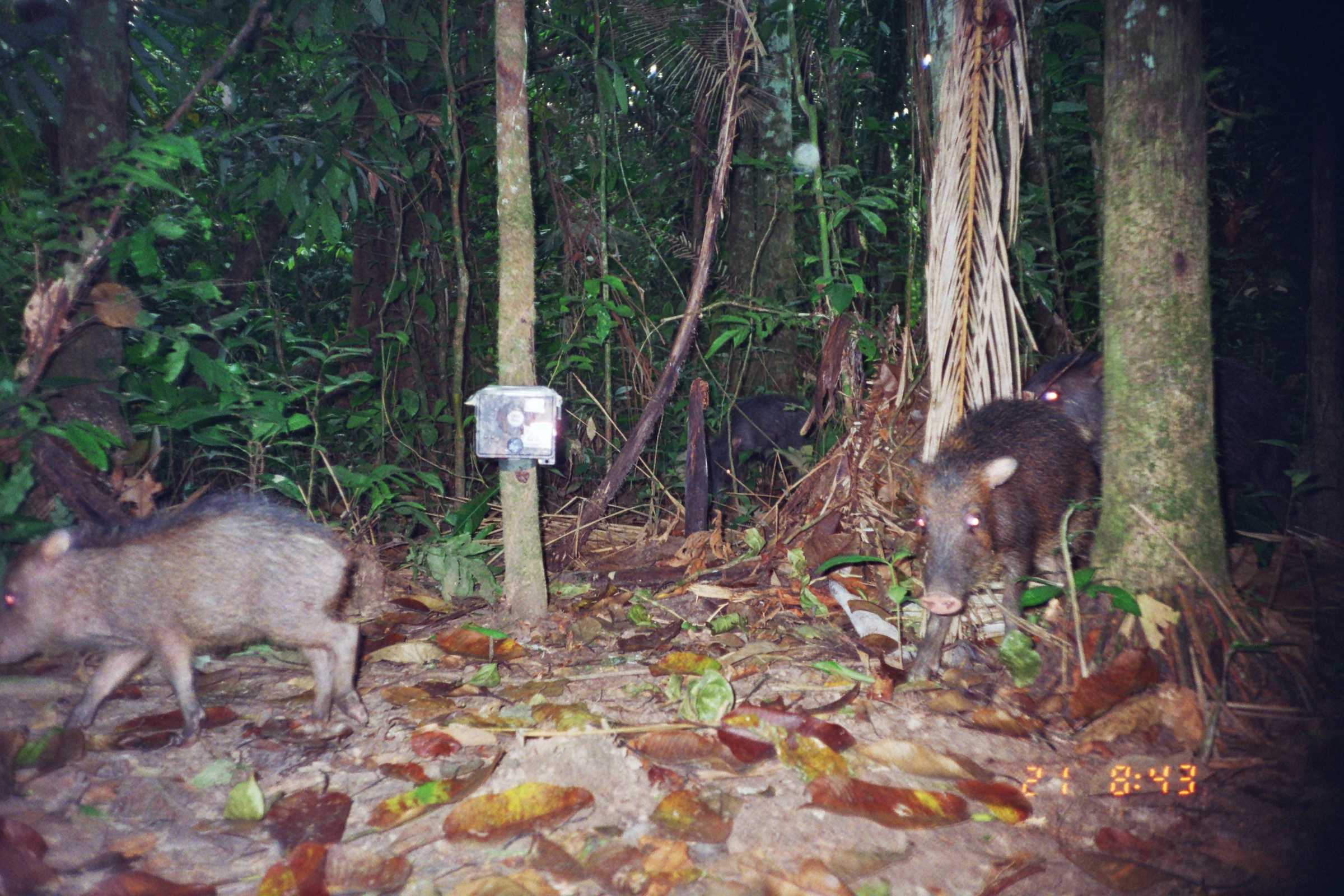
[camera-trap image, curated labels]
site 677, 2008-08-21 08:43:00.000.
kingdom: Animalia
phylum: Chordata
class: Mammalia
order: Artiodactyla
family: Tayassuidae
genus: Tayassu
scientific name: Tayassu pecari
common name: white-lipped peccary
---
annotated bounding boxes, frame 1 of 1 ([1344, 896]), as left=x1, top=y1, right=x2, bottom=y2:
tayassu pecari: left=0, top=490, right=372, bottom=740; left=908, top=398, right=1100, bottom=684; left=1022, top=350, right=1298, bottom=537; left=707, top=393, right=813, bottom=504